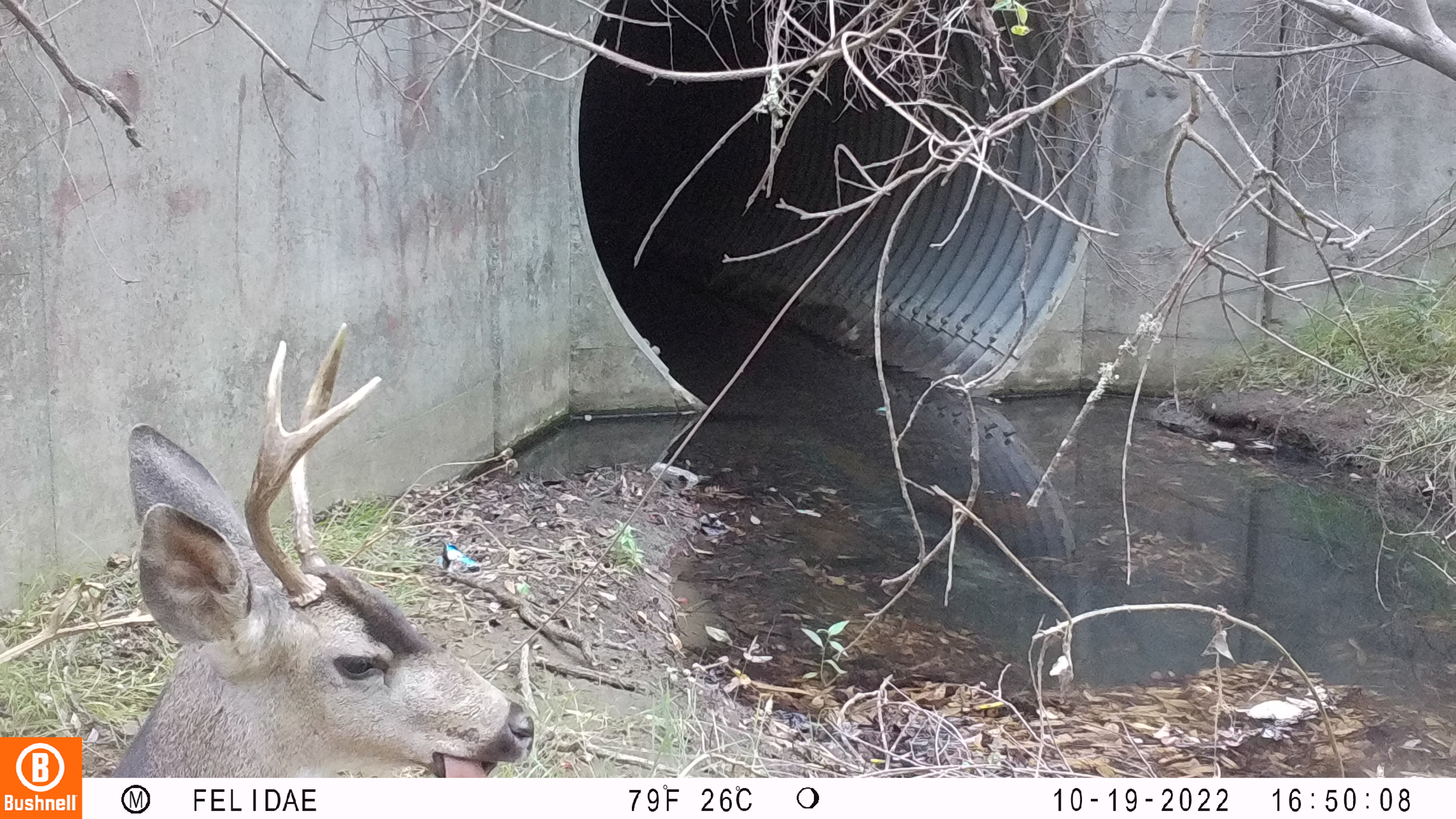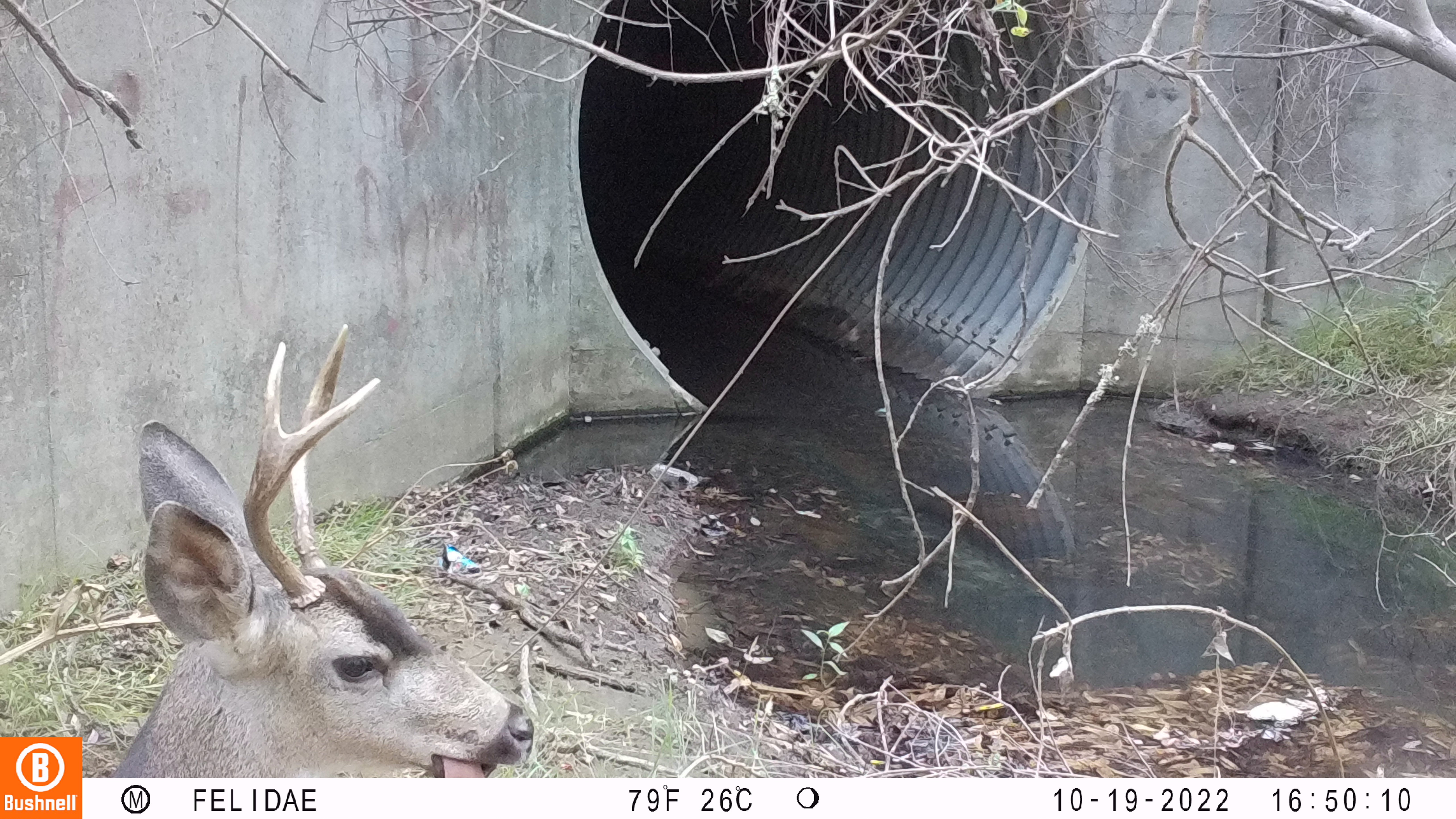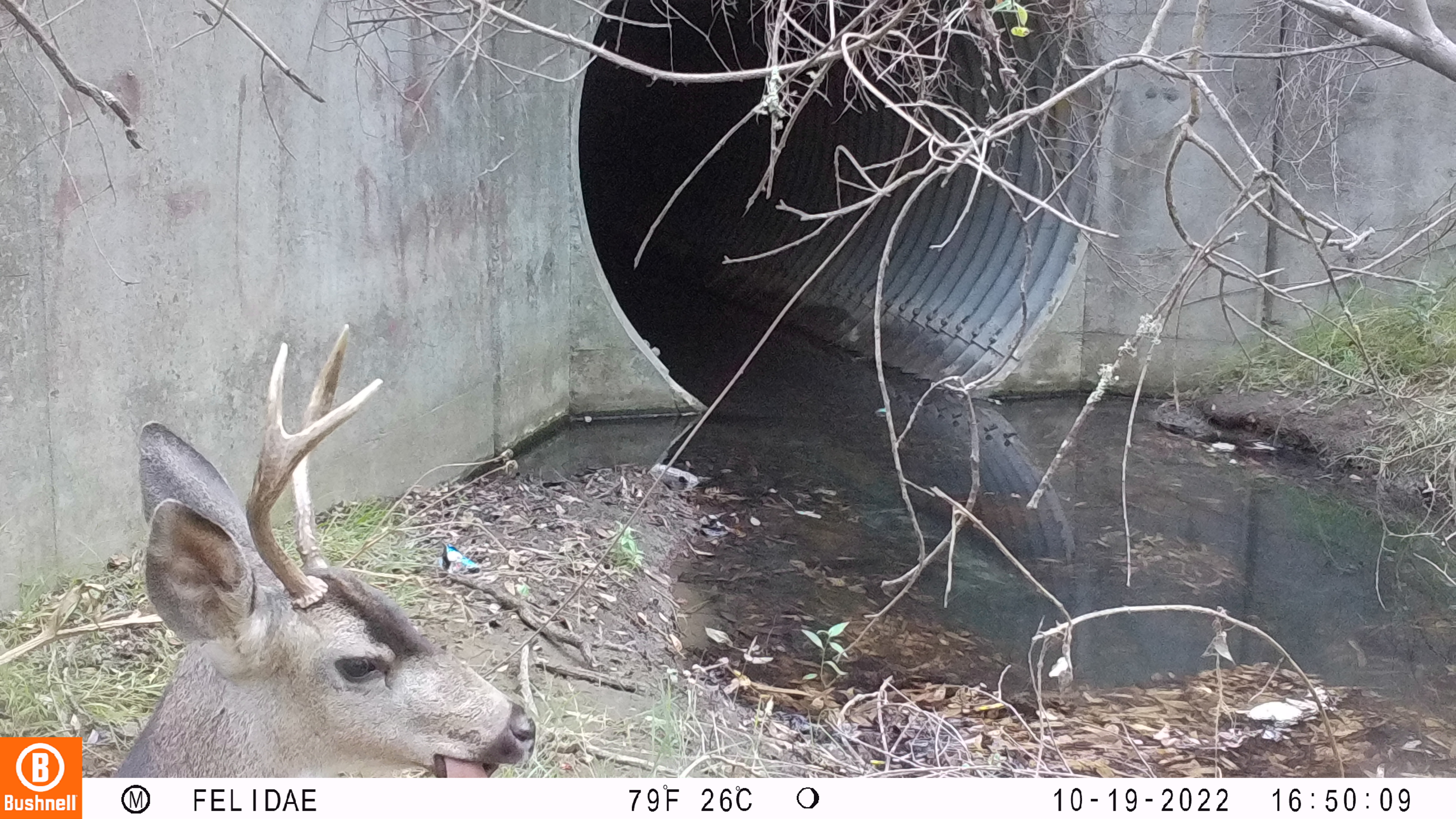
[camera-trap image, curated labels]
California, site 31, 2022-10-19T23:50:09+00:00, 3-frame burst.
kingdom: Animalia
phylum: Chordata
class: Mammalia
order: Artiodactyla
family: Cervidae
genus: Odocoileus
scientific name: Odocoileus hemionus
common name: mule deer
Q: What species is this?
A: Mule deer (Odocoileus hemionus).